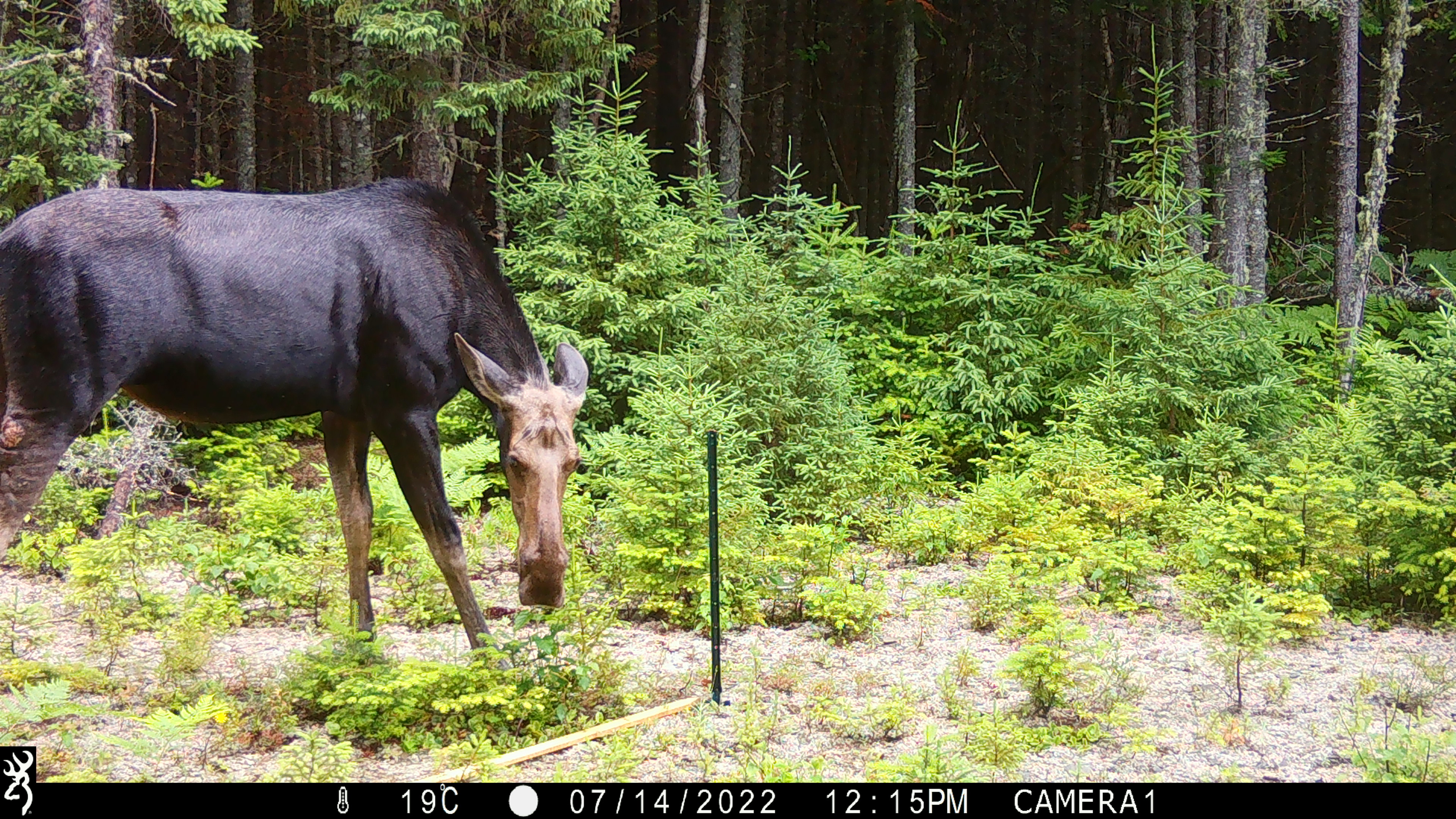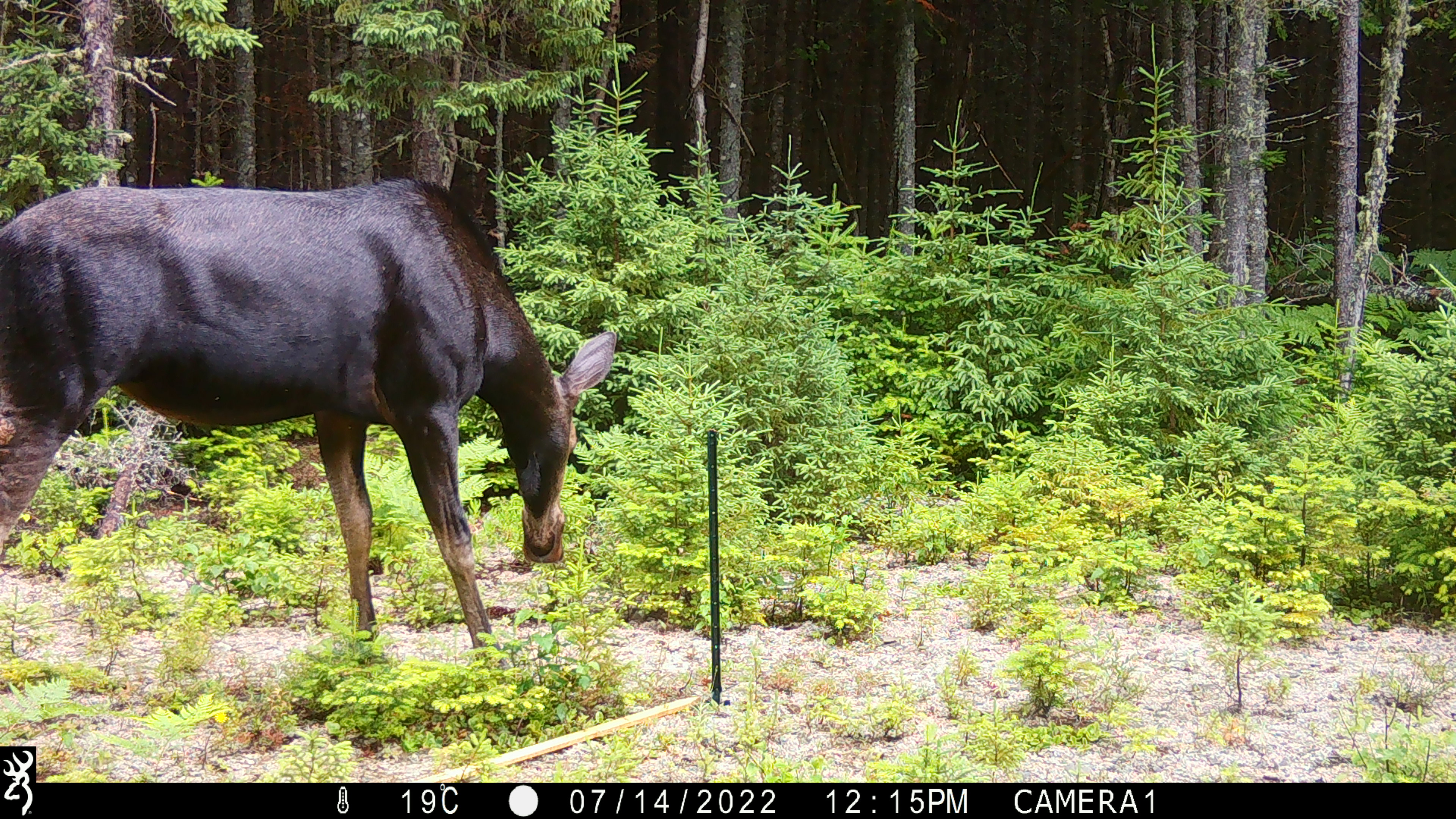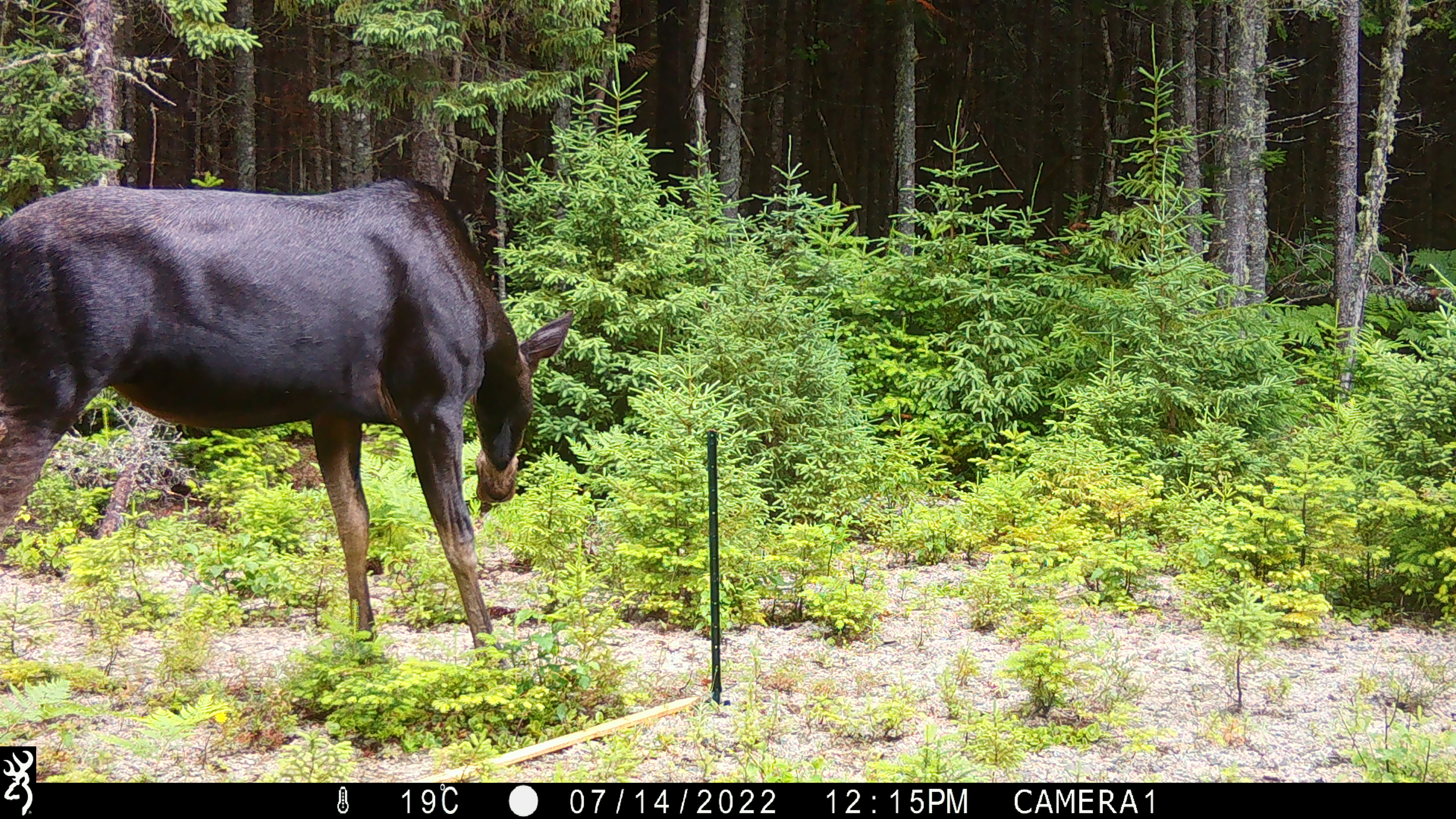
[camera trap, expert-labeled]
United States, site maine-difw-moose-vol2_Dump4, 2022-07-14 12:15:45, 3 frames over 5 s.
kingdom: Animalia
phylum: Chordata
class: Mammalia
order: Artiodactyla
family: Cervidae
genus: Alces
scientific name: Alces alces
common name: moose